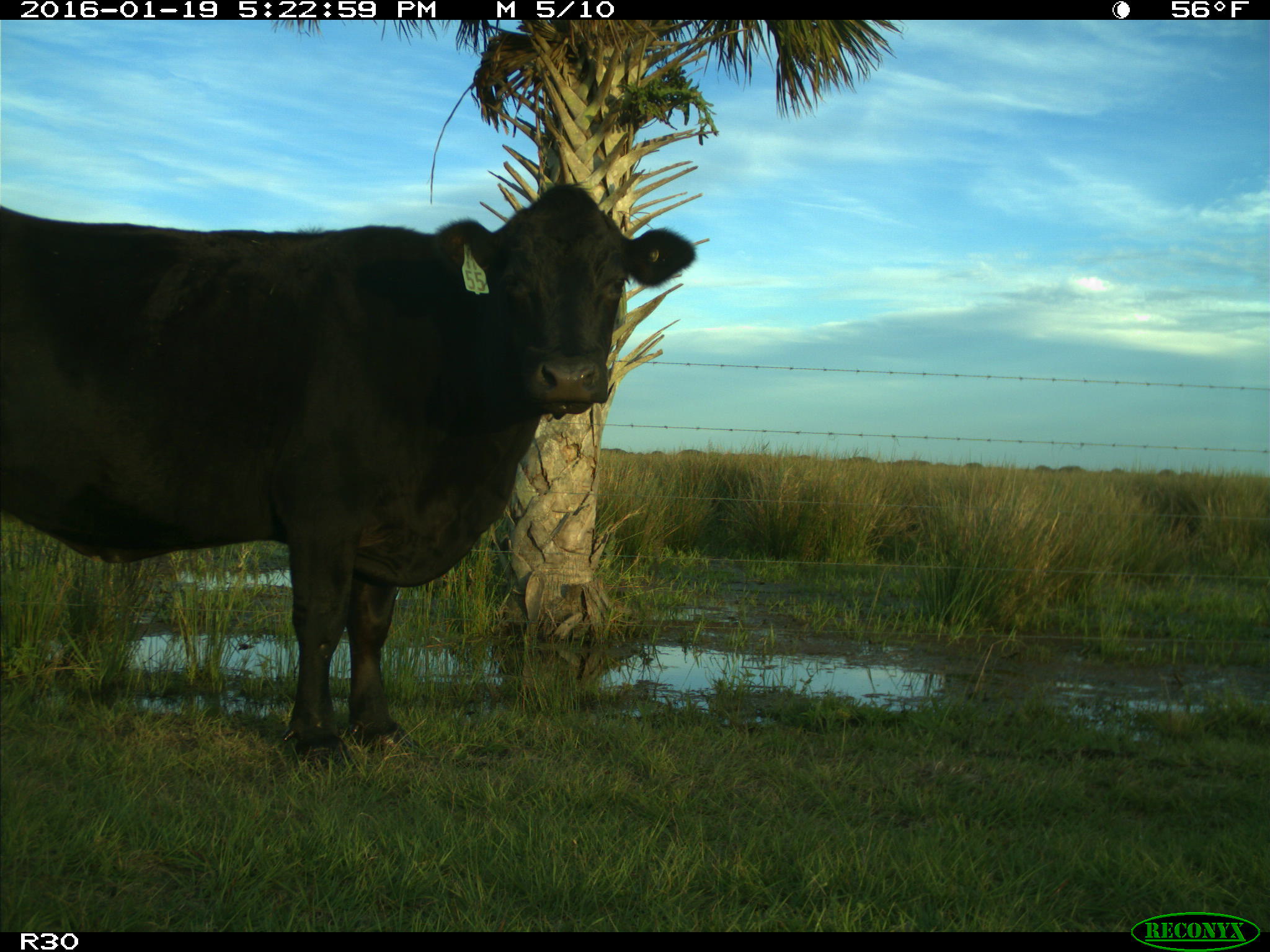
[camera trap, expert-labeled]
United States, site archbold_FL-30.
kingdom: Animalia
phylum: Chordata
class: Mammalia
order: Artiodactyla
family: Bovidae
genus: Bos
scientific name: Bos taurus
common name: domestic cow